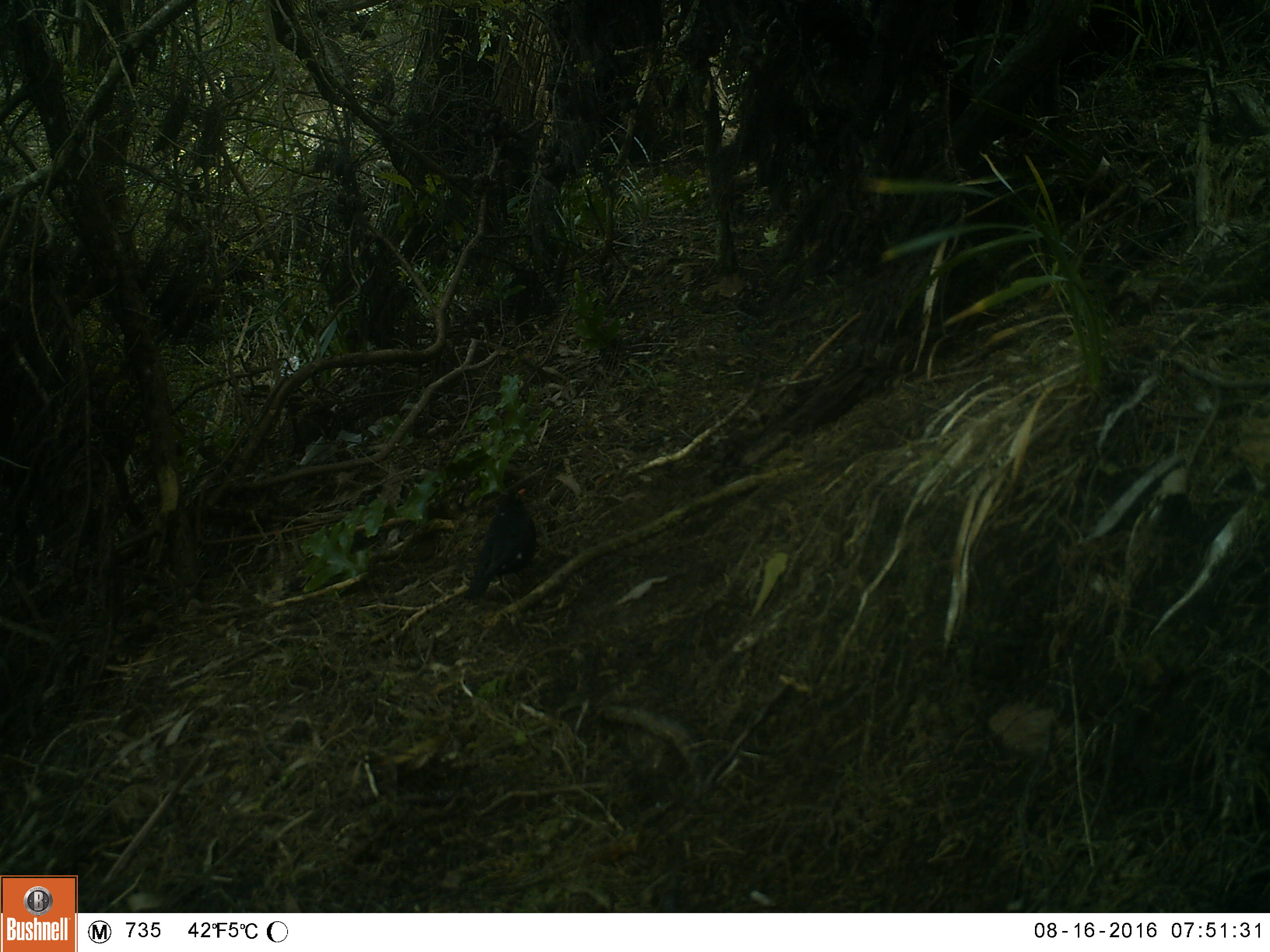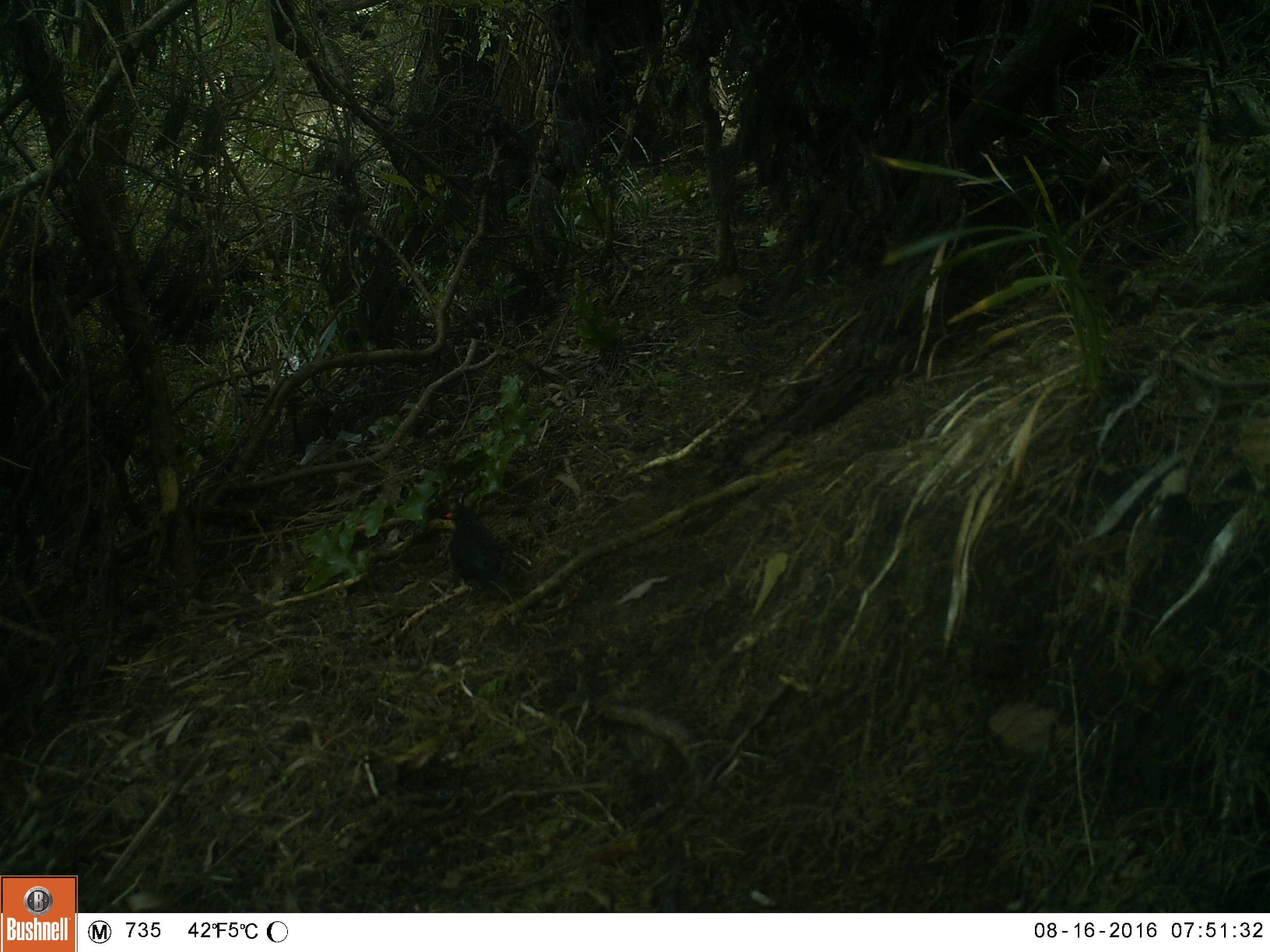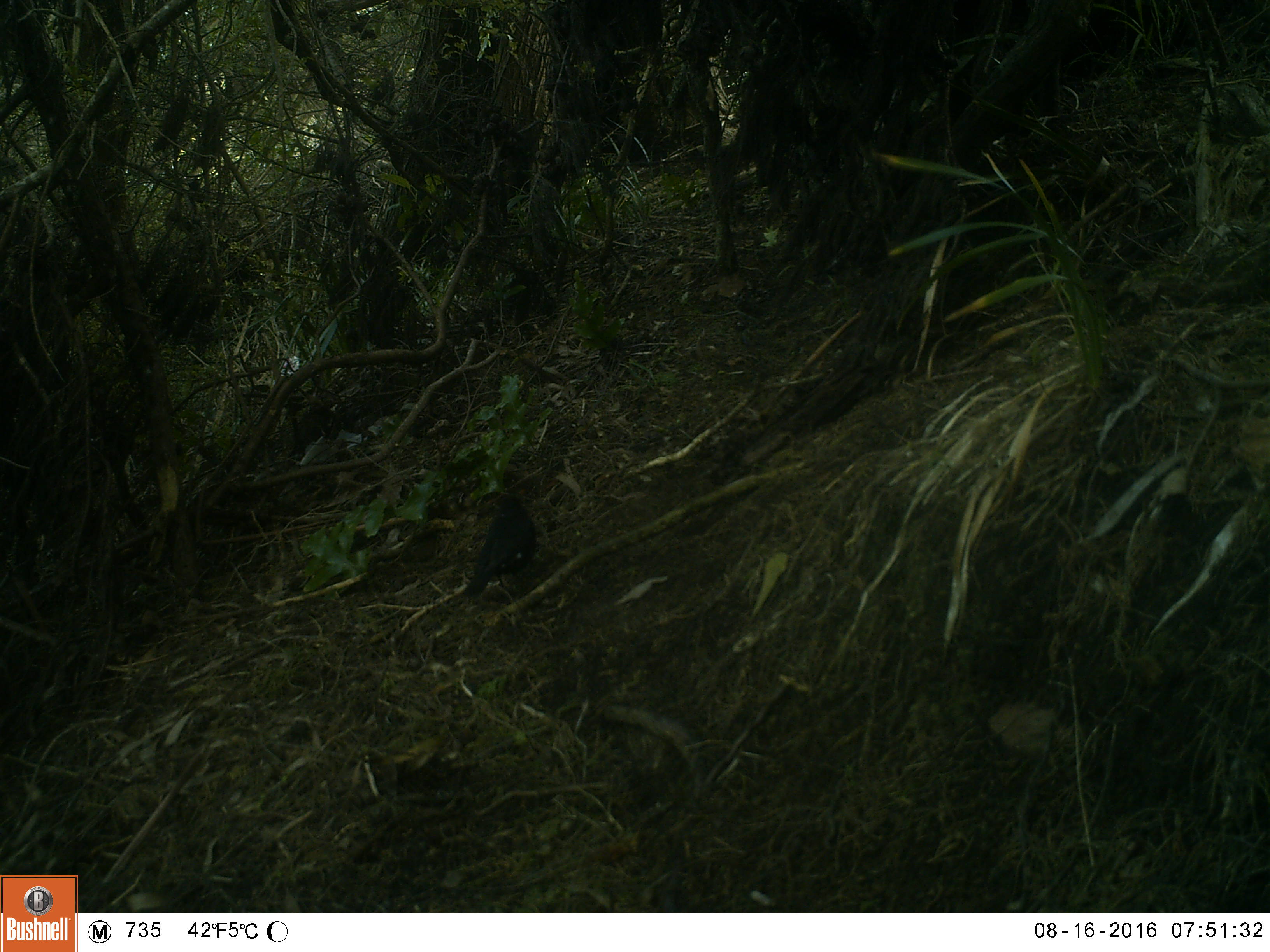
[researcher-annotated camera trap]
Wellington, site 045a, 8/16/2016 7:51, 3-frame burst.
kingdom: Animalia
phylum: Chordata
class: Aves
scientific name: Aves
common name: bird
Bird (Aves).